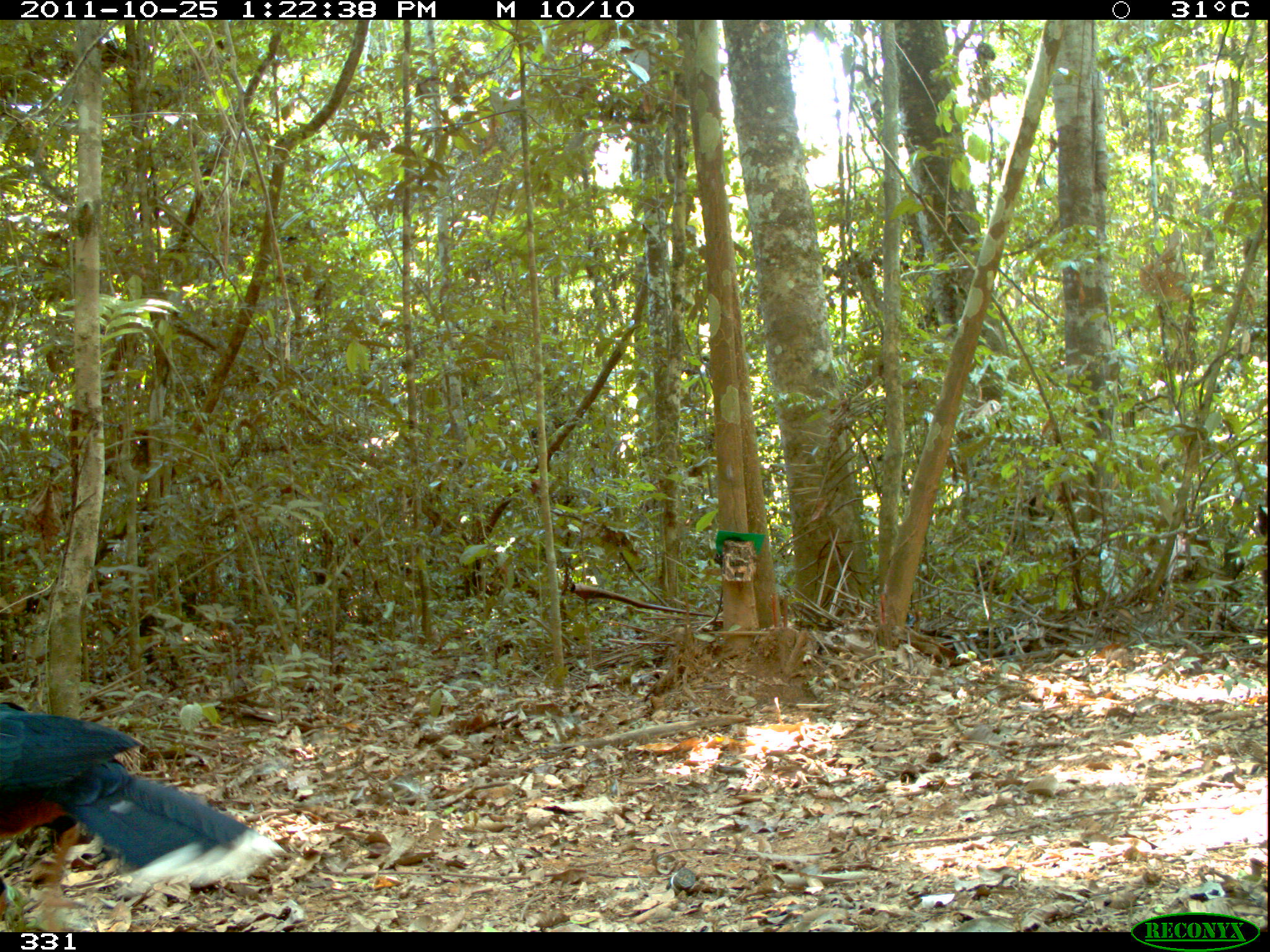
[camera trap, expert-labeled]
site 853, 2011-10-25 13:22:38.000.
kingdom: Animalia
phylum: Chordata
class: Aves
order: Galliformes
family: Cracidae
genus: Mitu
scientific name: Mitu tuberosum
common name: razor-billed curassow